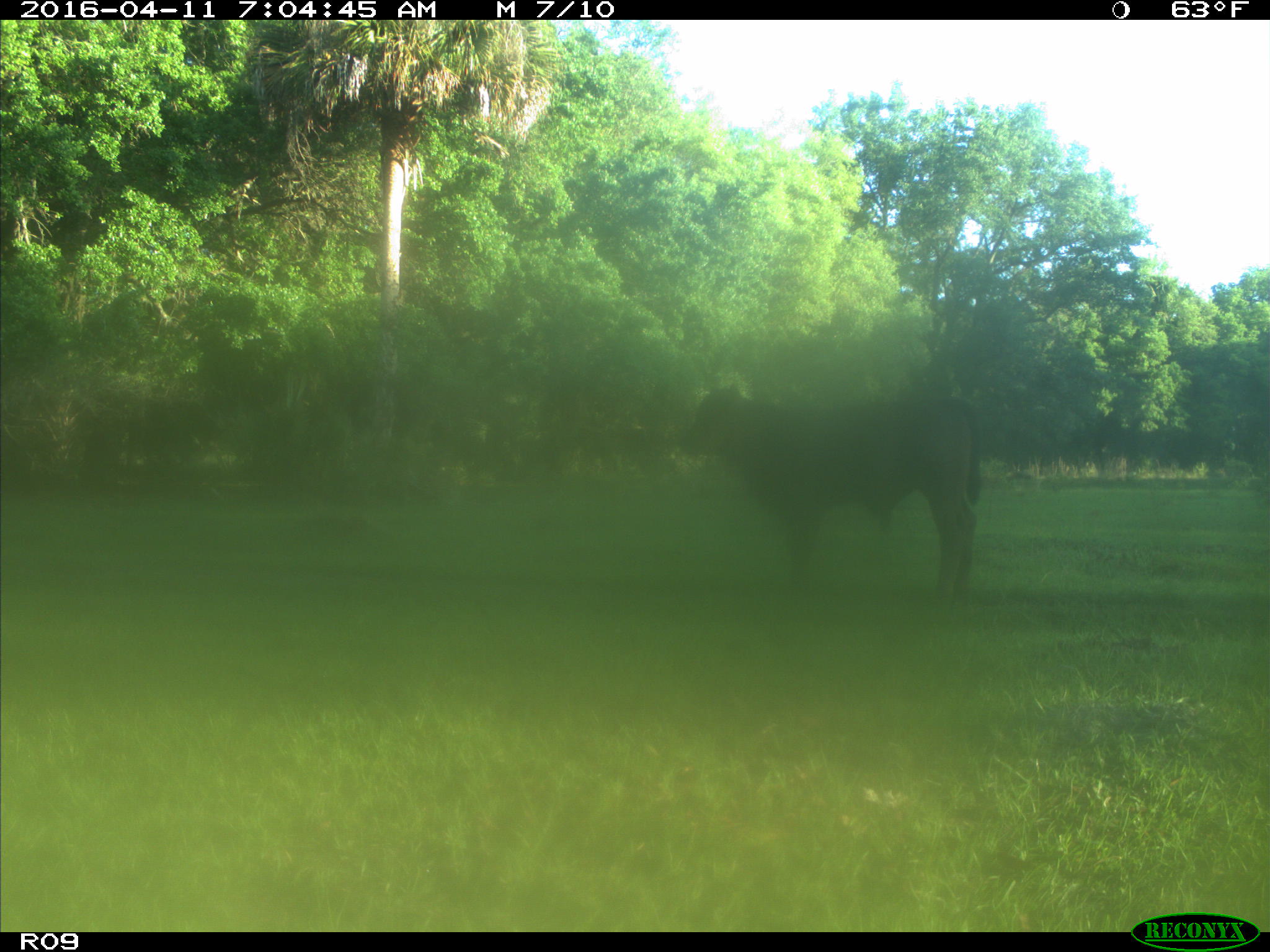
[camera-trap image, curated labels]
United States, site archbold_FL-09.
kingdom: Animalia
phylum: Chordata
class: Mammalia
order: Artiodactyla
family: Bovidae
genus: Bos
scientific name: Bos taurus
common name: domestic cow